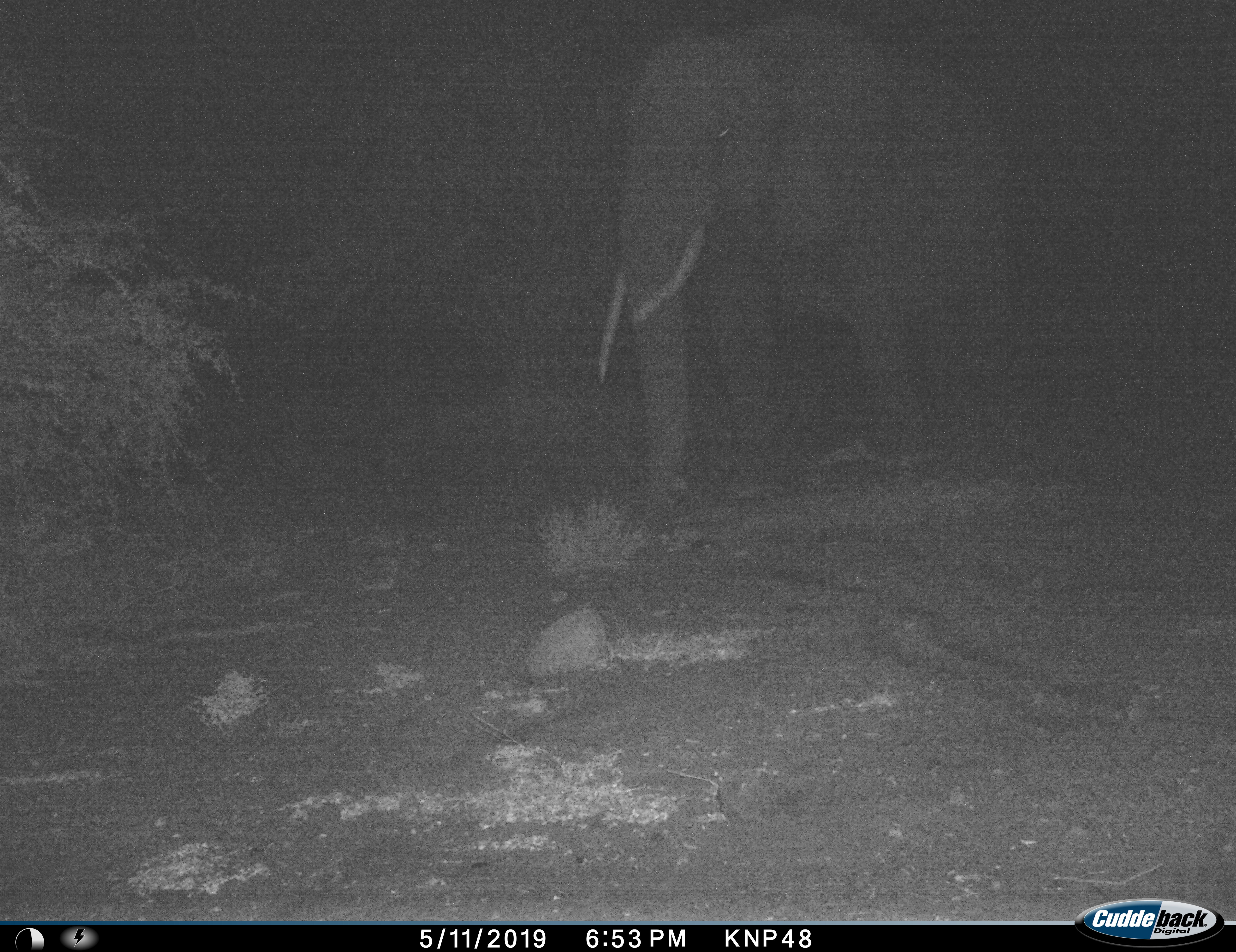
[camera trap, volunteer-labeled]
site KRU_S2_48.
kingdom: Animalia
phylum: Chordata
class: Mammalia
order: Proboscidea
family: Elephantidae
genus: Loxodonta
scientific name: Loxodonta africana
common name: african bush elephant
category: elephant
Elephant (african bush elephant) (Loxodonta africana), count 1. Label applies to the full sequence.